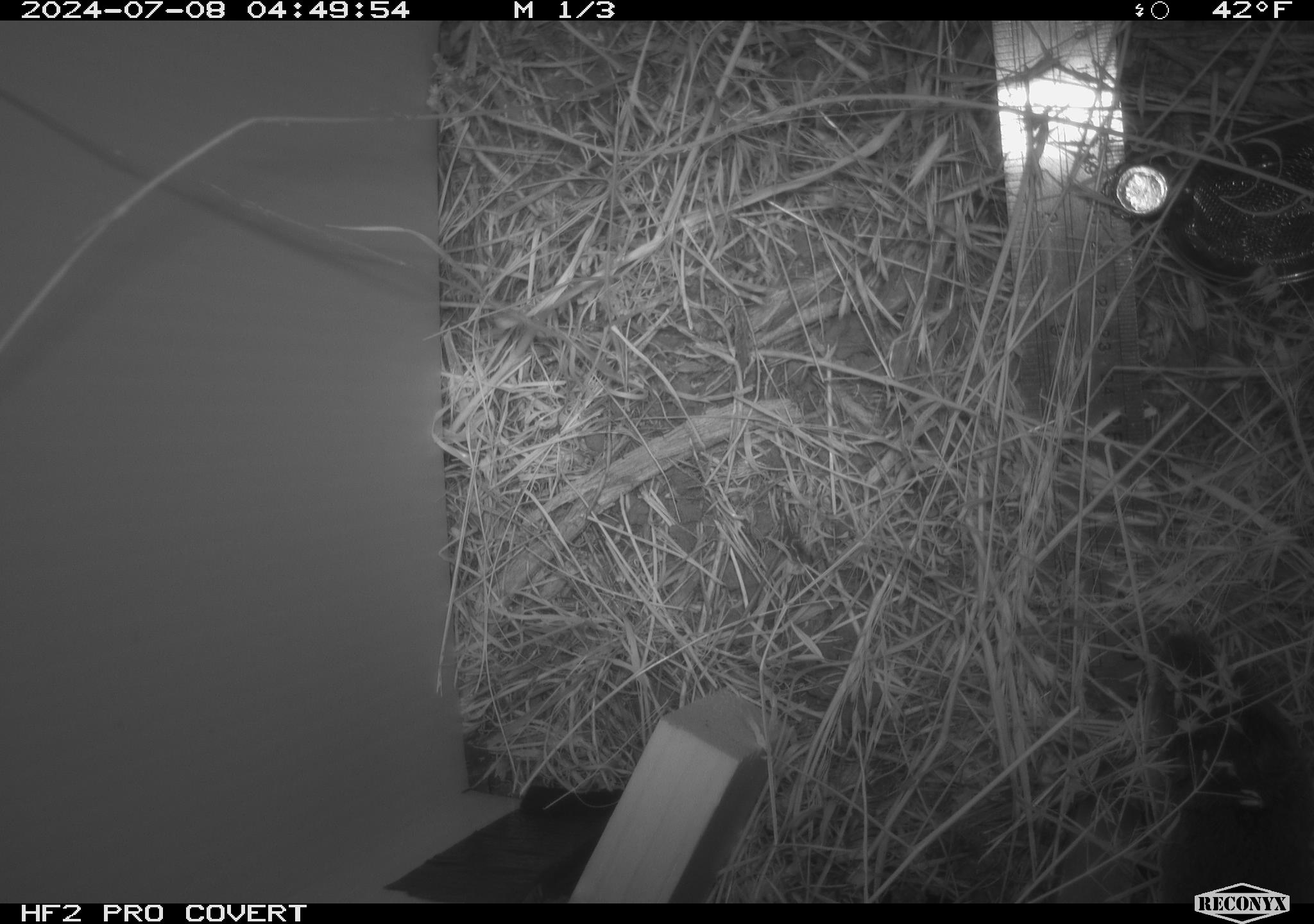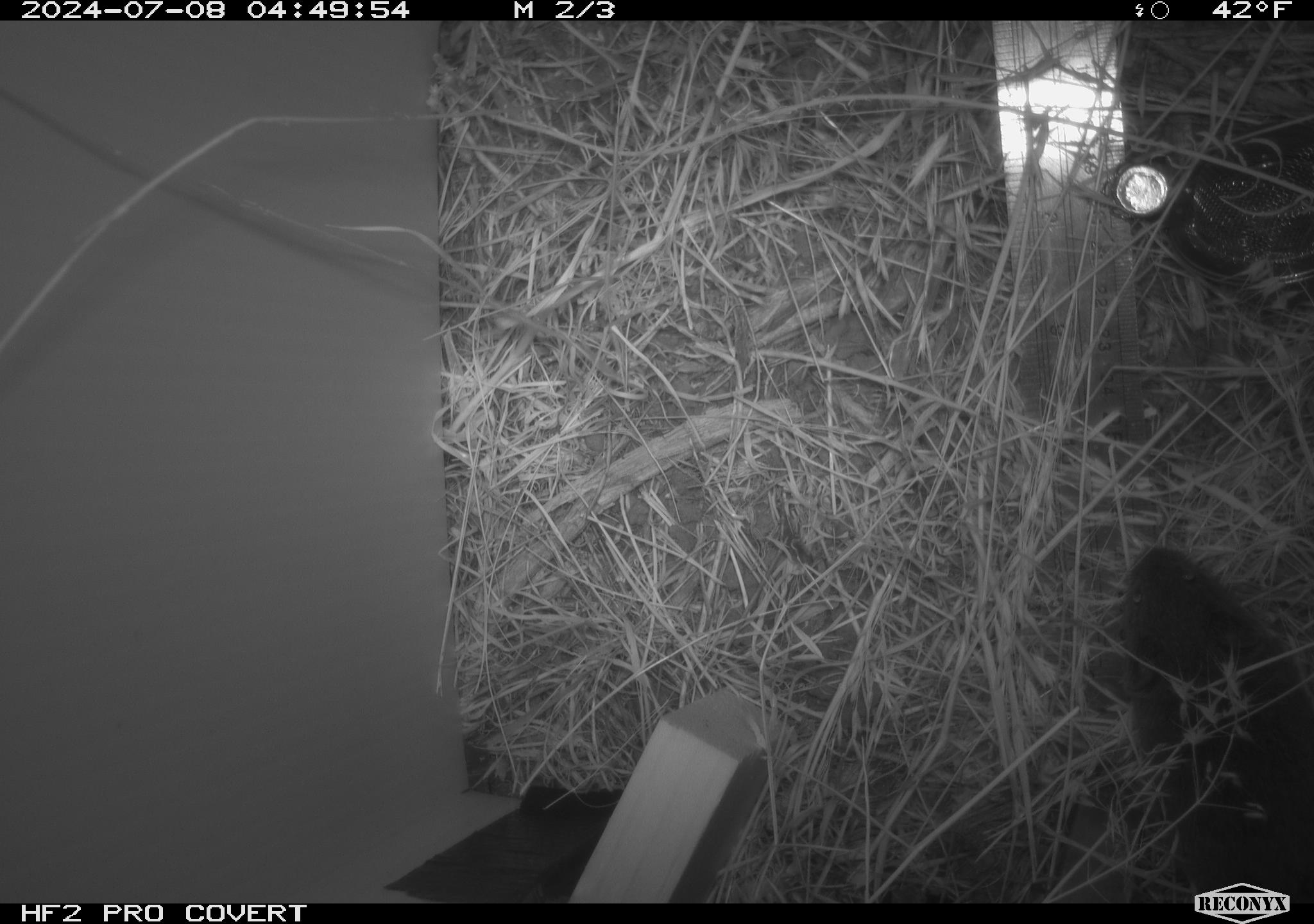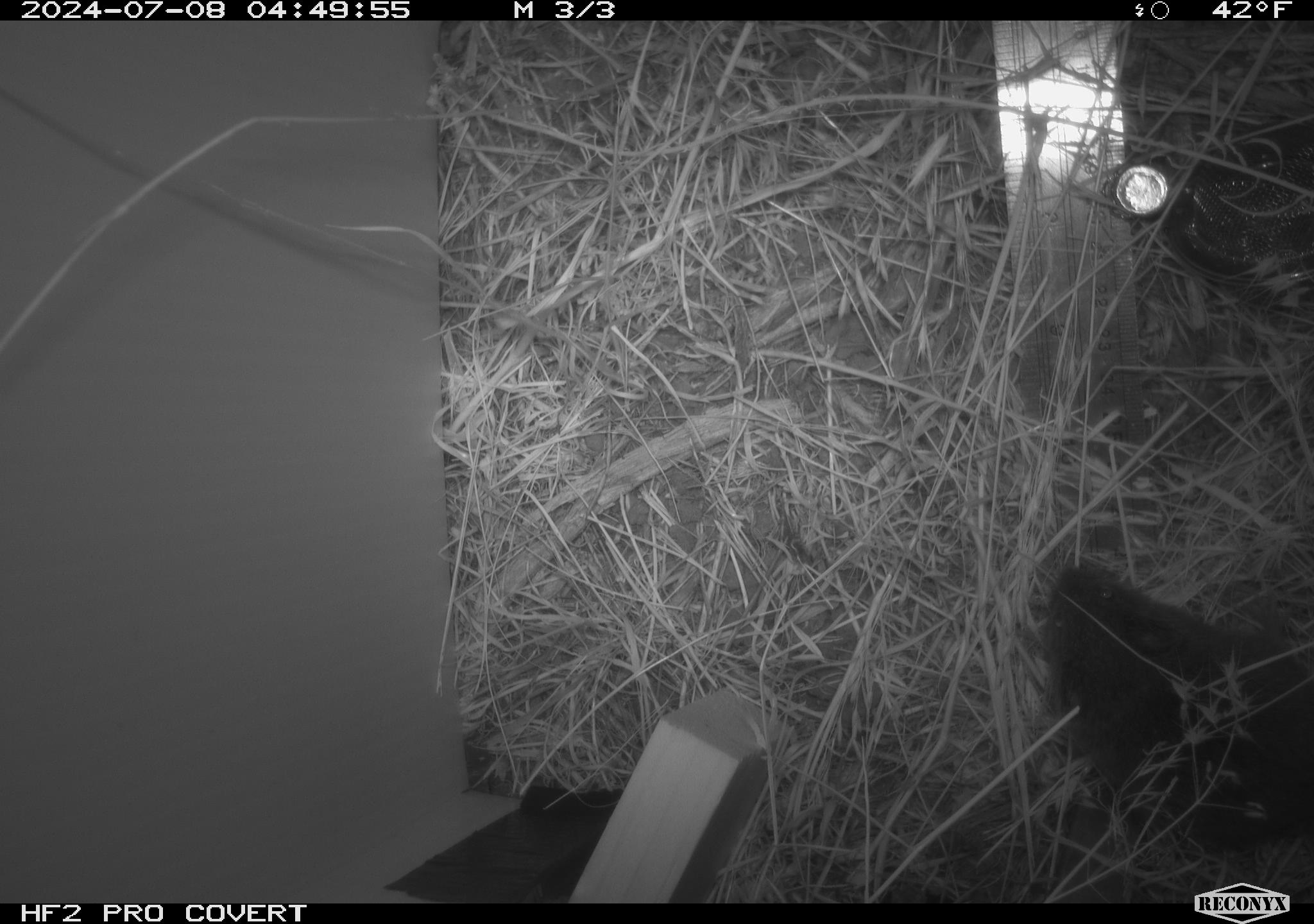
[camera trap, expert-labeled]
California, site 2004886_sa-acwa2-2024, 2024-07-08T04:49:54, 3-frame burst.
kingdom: Animalia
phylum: Chordata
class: Mammalia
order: Rodentia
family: Cricetidae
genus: Microtus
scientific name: Microtus californicus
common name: california vole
California vole (Microtus californicus).